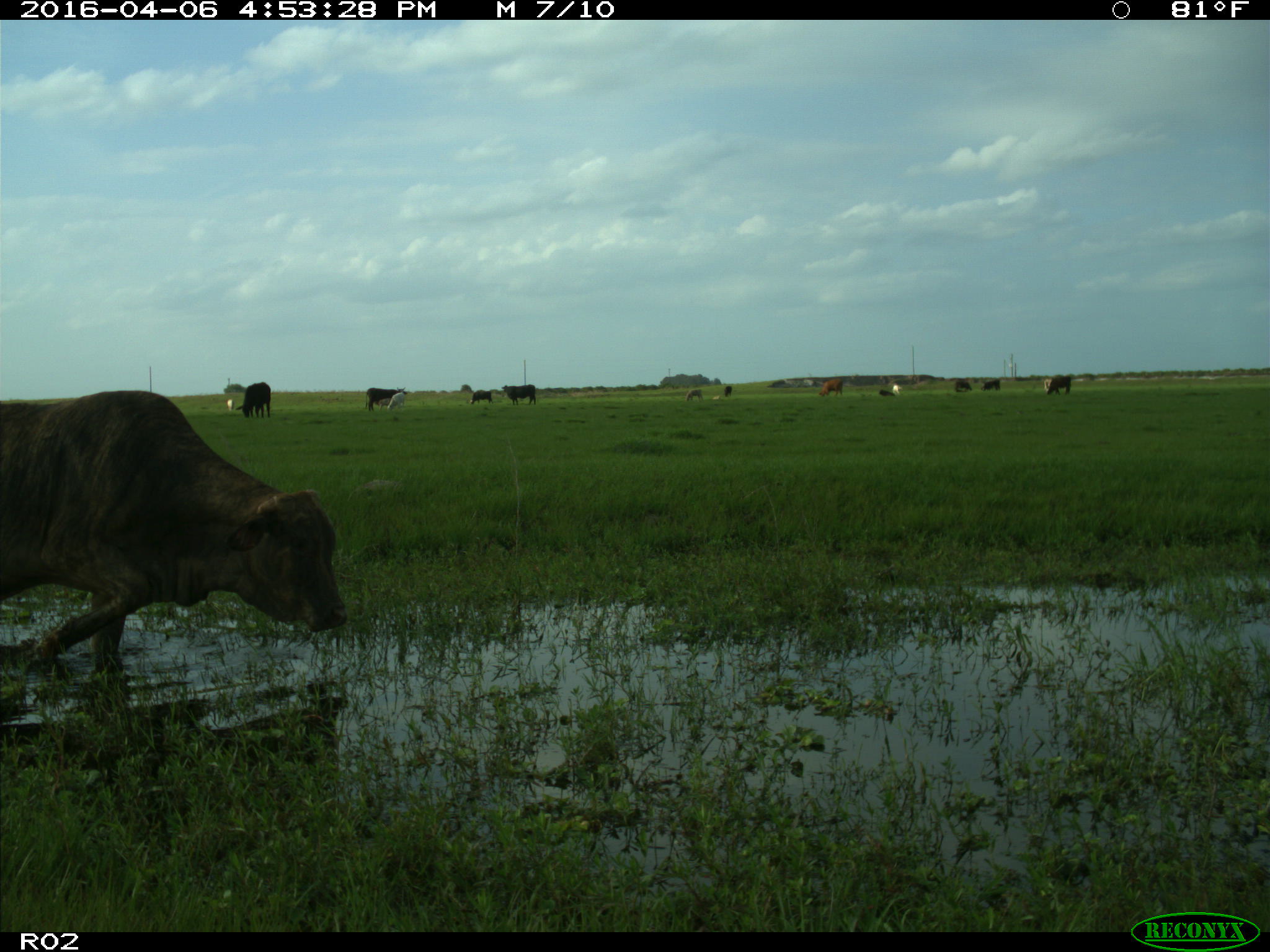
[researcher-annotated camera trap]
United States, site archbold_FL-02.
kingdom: Animalia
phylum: Chordata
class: Mammalia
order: Artiodactyla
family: Bovidae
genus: Bos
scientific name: Bos taurus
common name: domestic cow